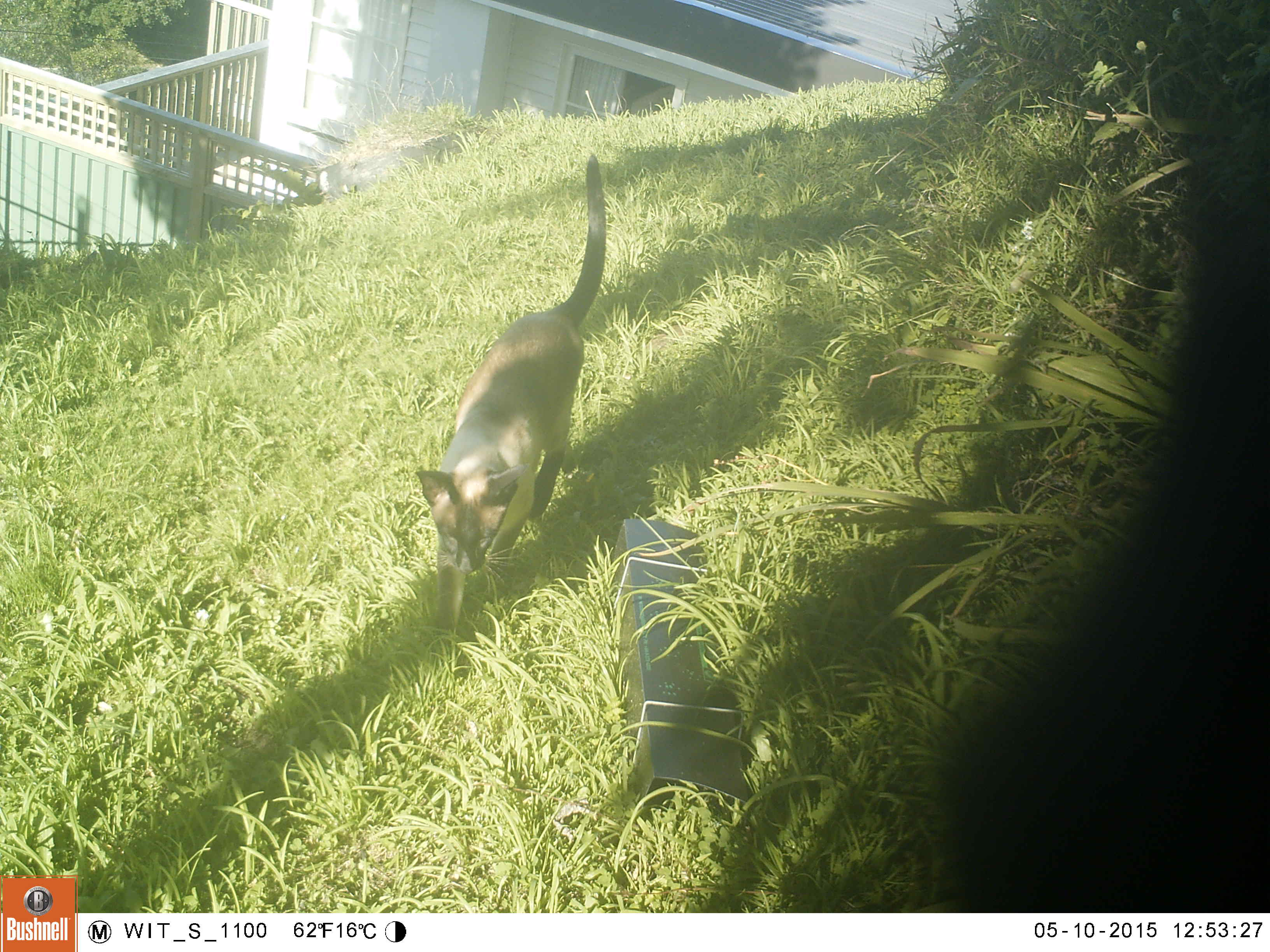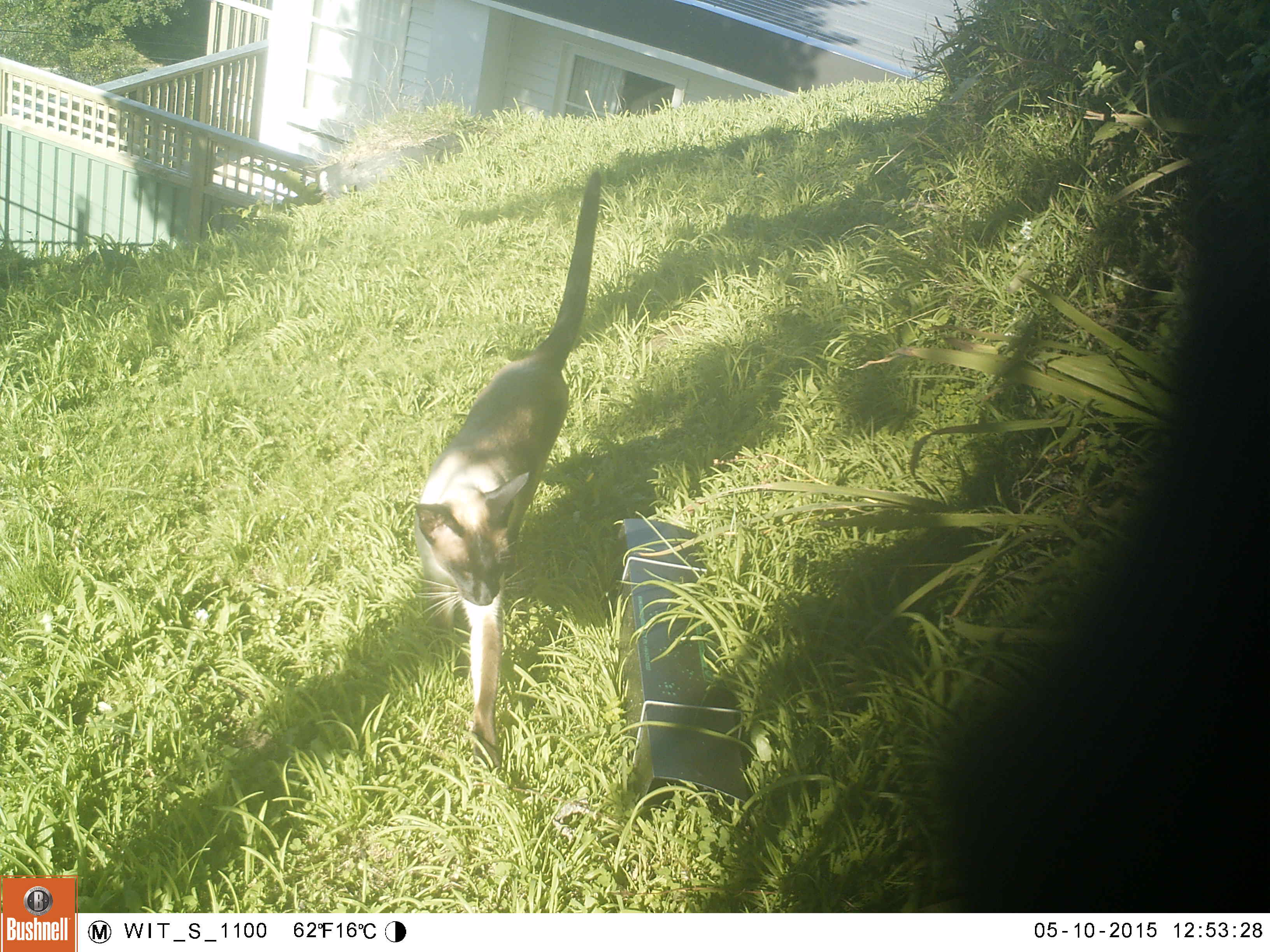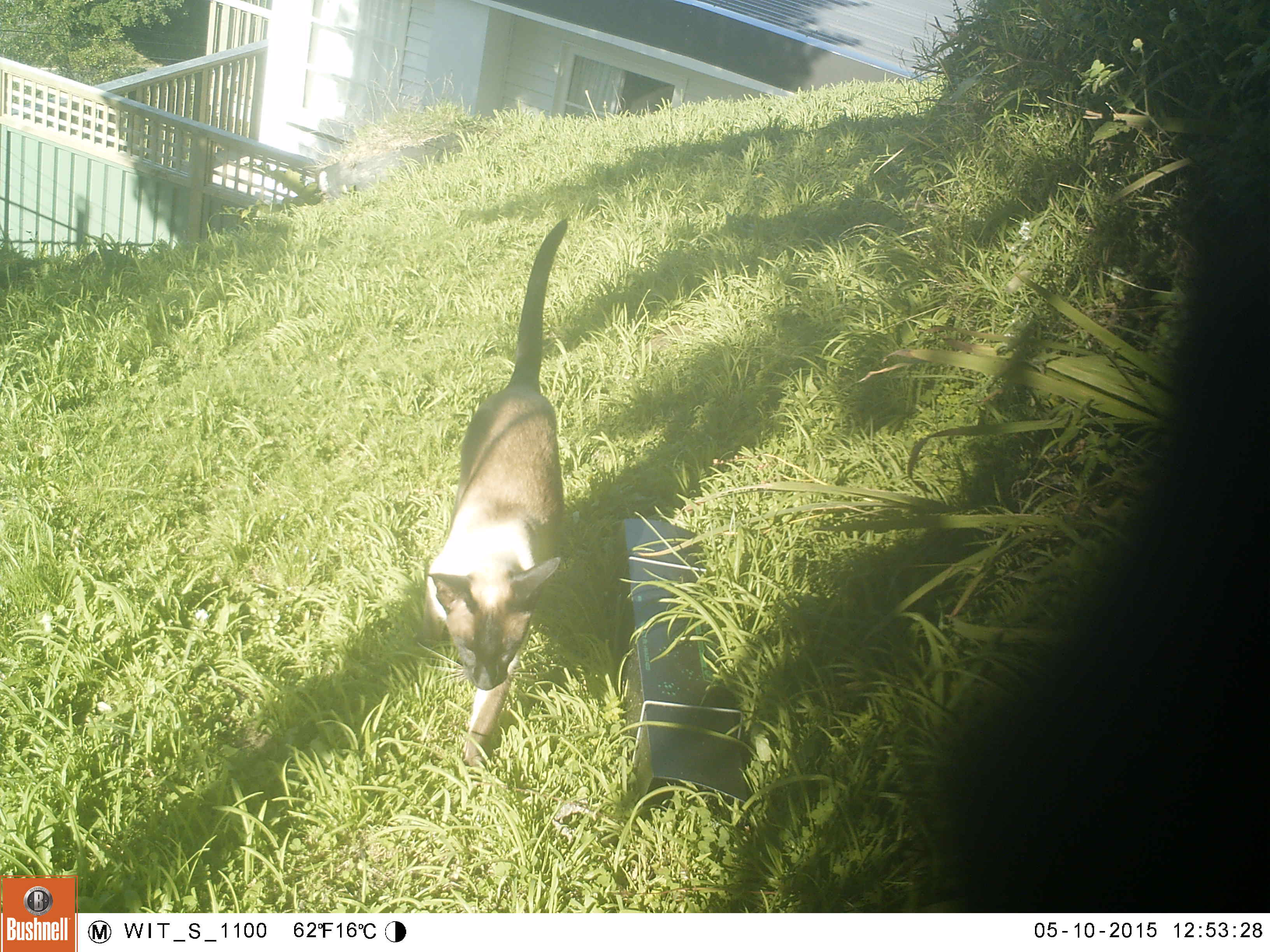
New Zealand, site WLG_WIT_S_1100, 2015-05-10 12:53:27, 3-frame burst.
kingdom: Animalia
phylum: Chordata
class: Mammalia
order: Carnivora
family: Felidae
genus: Felis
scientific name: Felis catus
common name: domestic cat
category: cat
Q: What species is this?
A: Cat (domestic cat) (Felis catus).